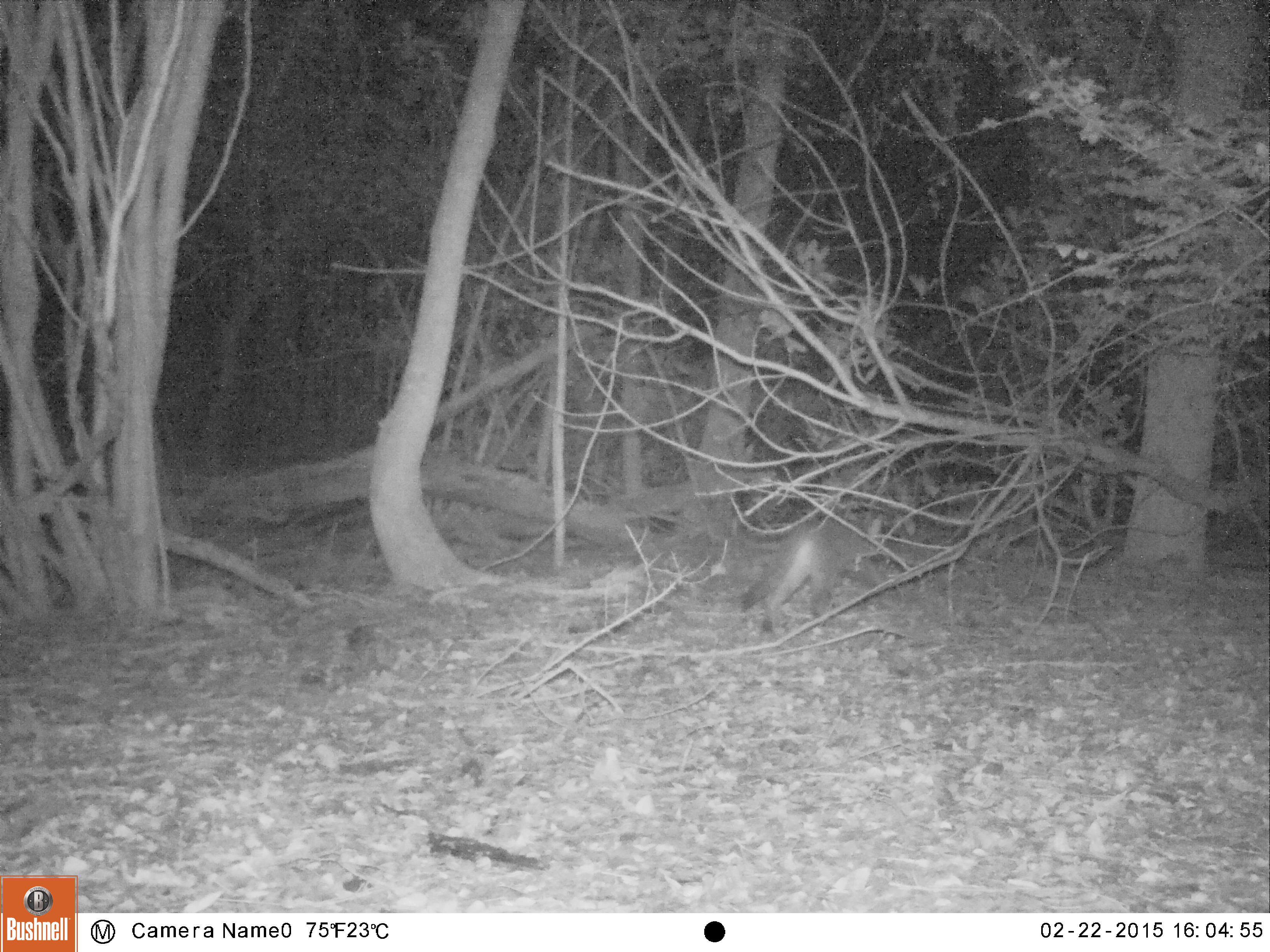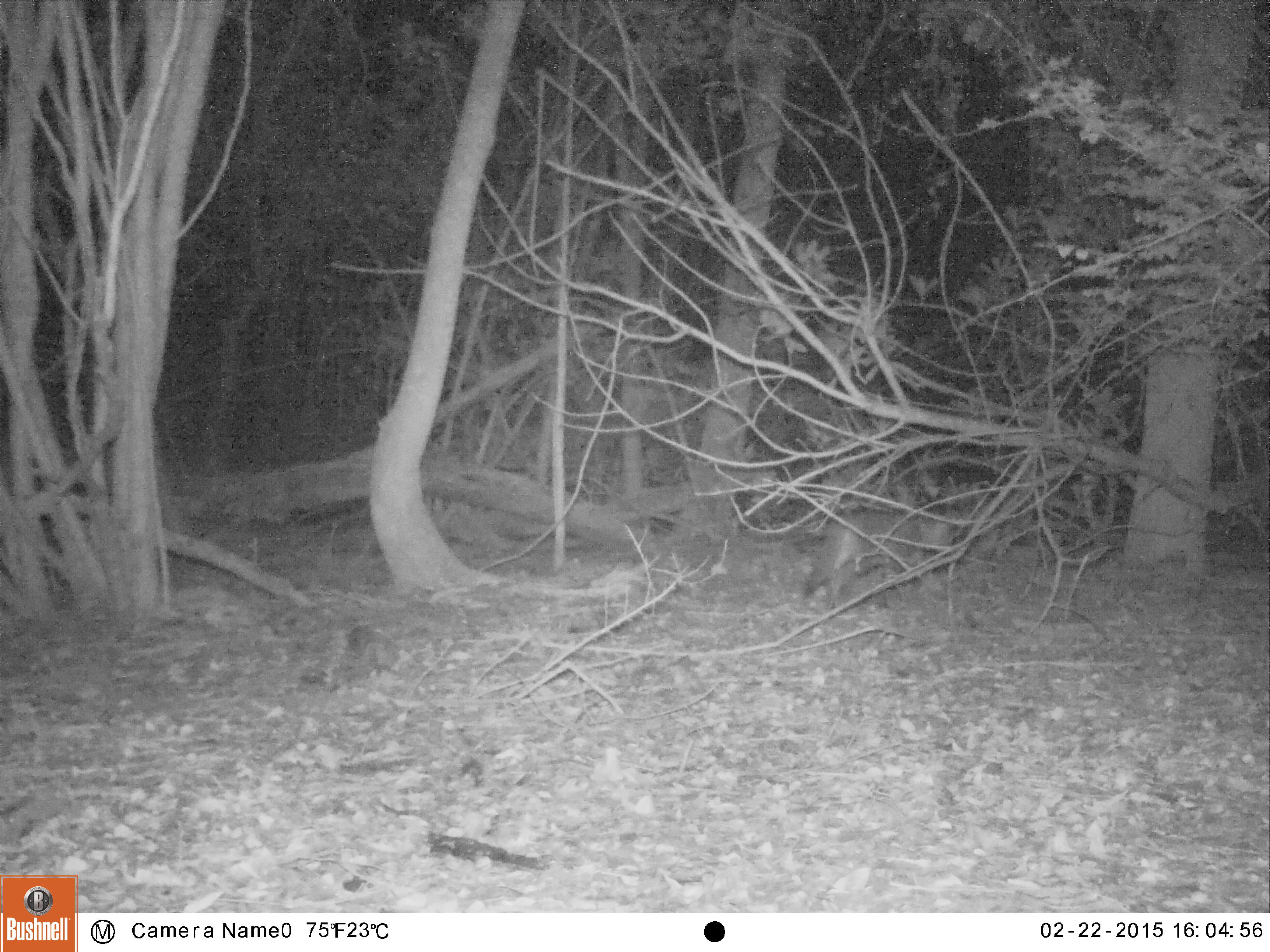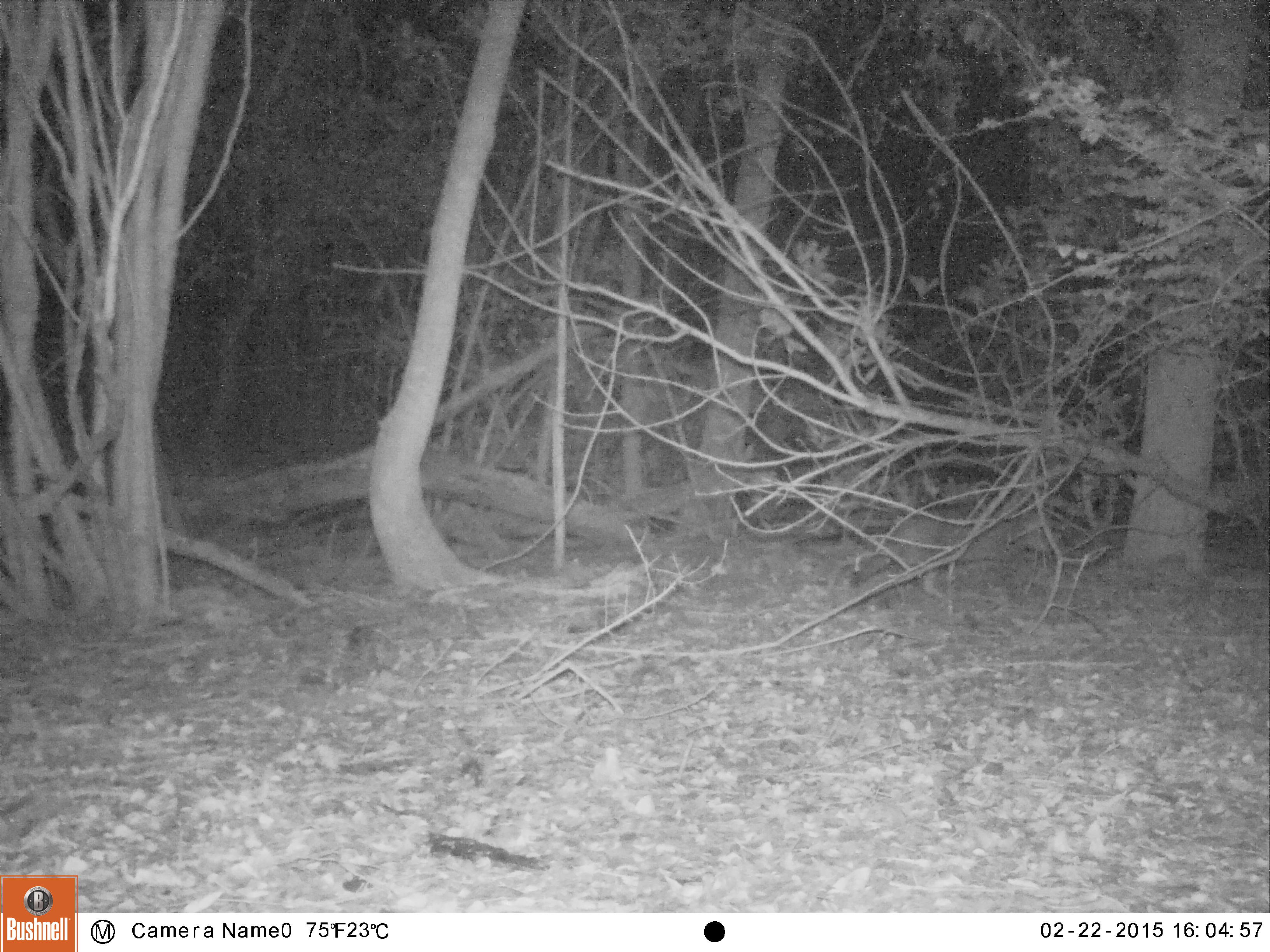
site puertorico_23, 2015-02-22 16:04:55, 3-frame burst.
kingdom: Animalia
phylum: Chordata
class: Mammalia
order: Carnivora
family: Felidae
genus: Felis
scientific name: Felis catus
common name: cat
Cat (Felis catus).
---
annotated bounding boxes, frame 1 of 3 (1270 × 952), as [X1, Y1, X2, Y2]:
cat: [729, 503, 887, 638]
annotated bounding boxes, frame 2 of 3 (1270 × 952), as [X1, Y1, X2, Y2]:
cat: [797, 499, 964, 608]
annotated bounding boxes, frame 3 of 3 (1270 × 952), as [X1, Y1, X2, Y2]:
cat: [875, 506, 1014, 597]